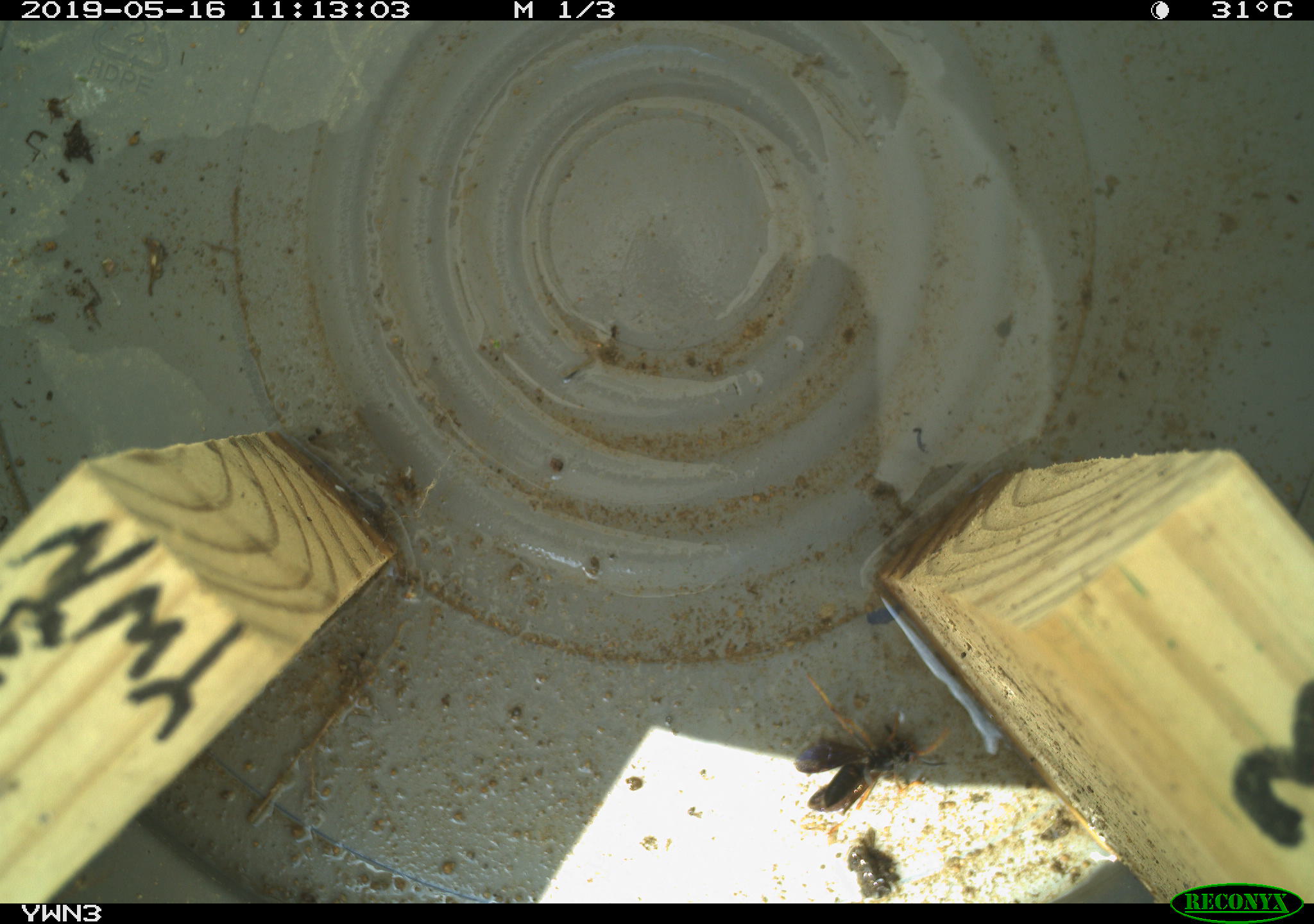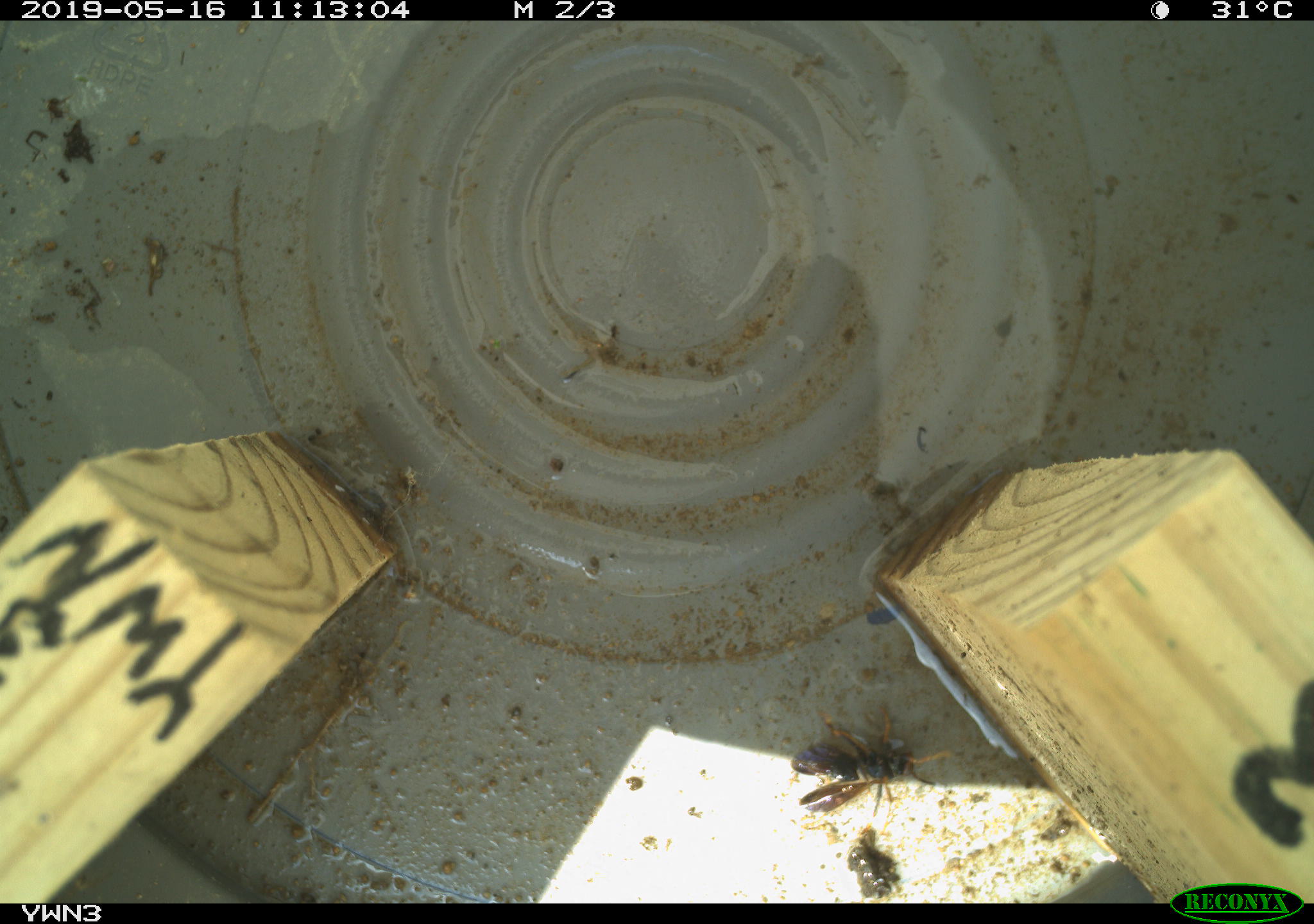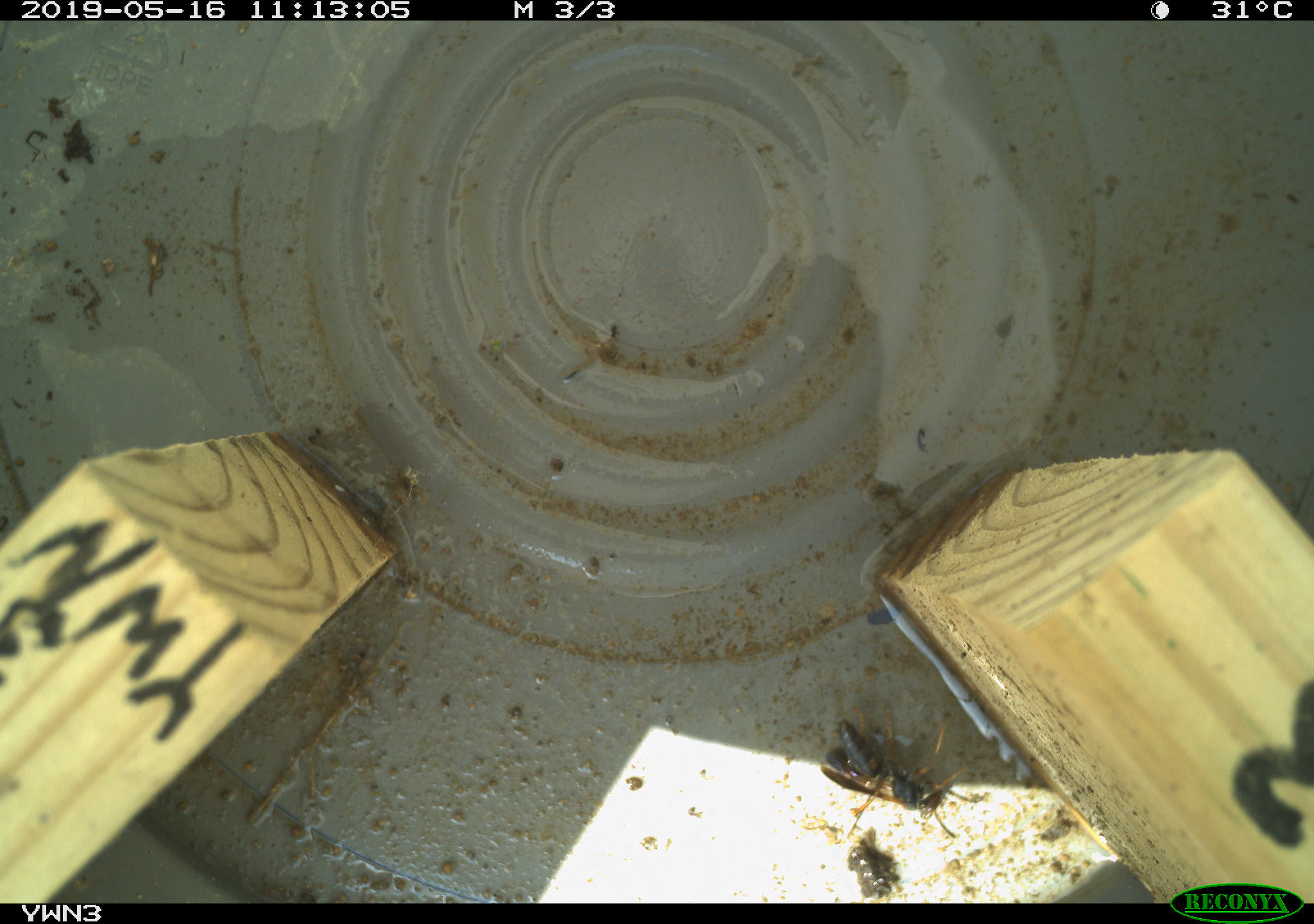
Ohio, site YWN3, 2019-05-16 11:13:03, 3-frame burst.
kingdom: Animalia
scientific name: Animalia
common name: animal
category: invertebrate